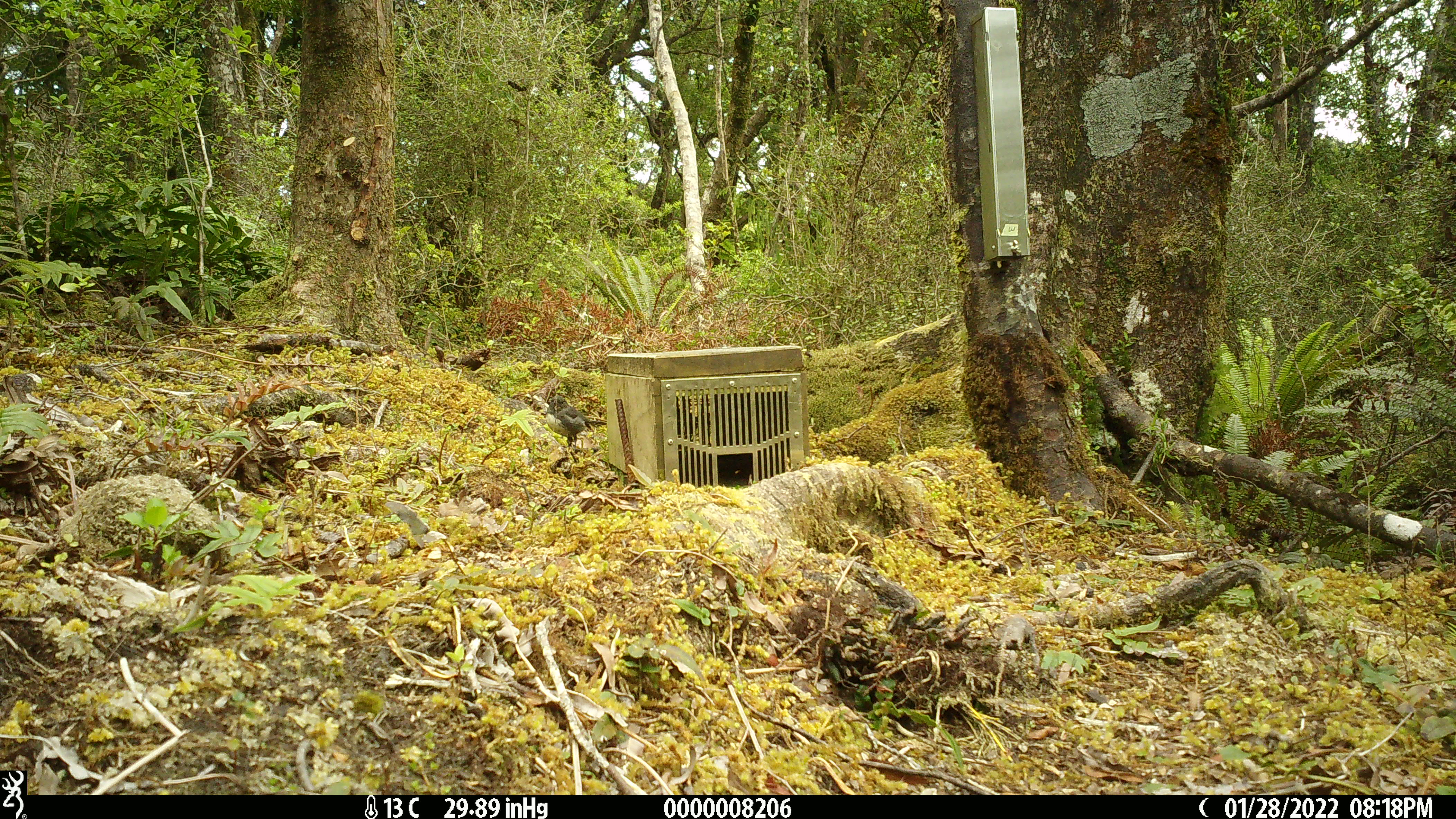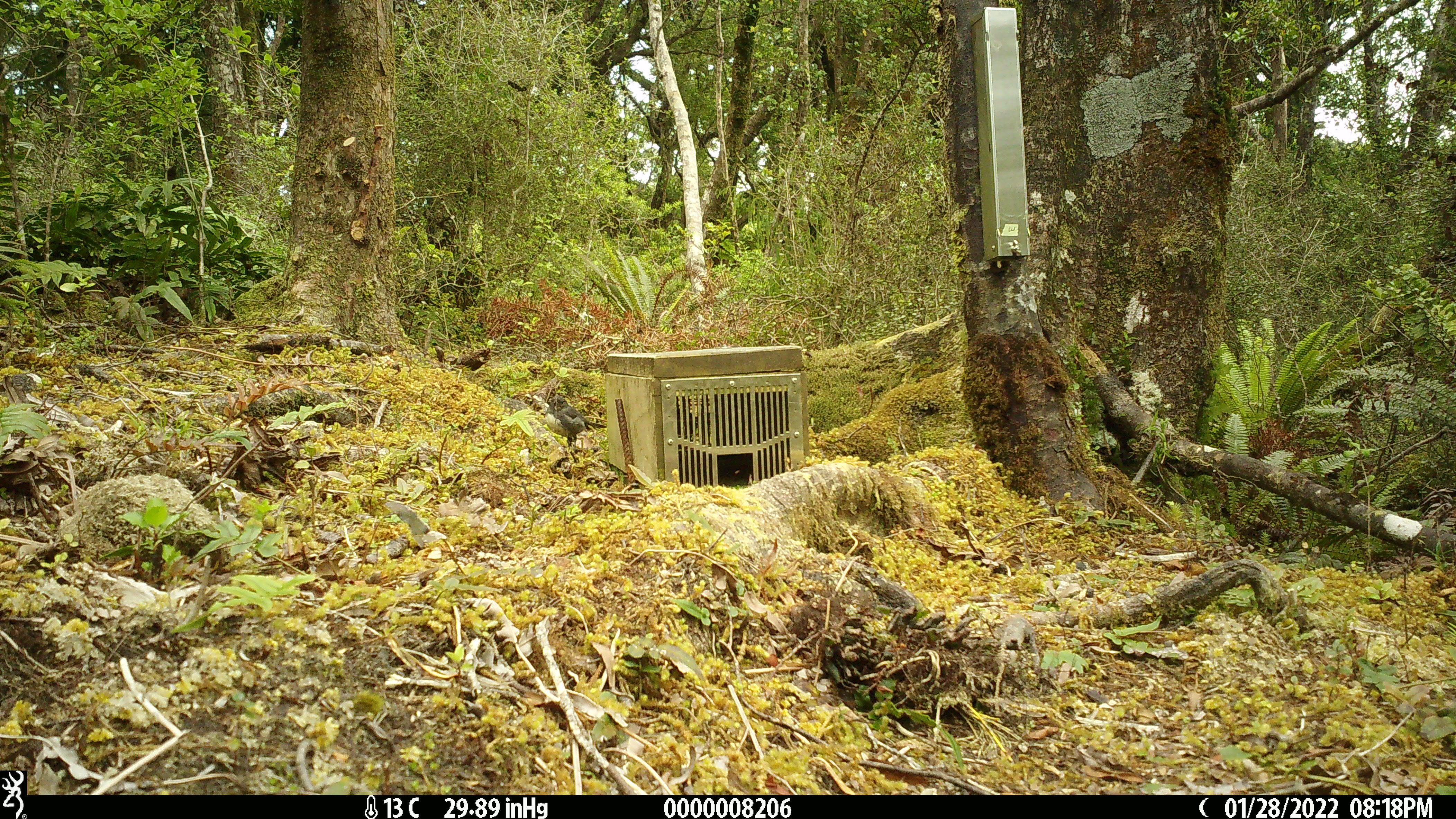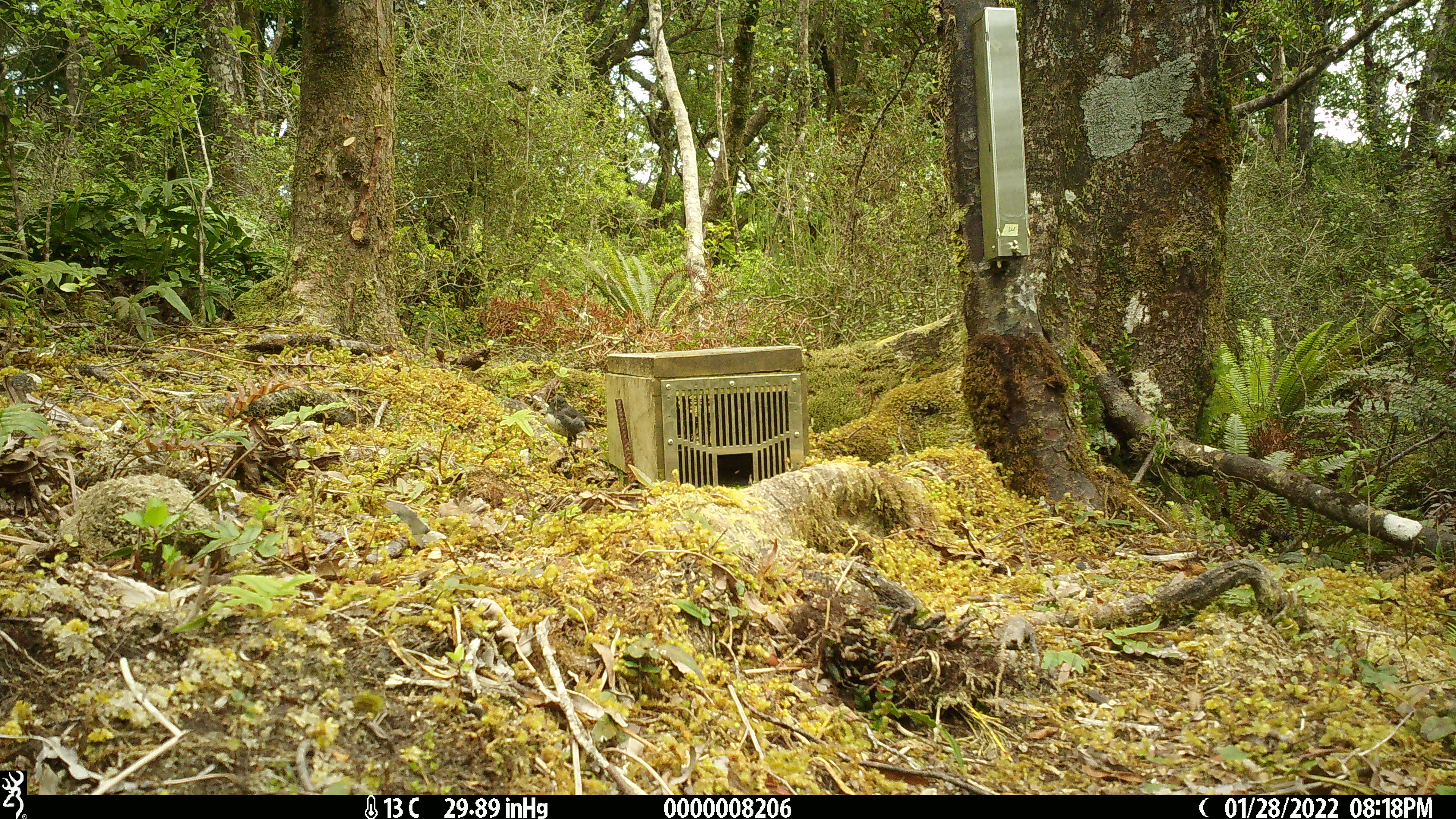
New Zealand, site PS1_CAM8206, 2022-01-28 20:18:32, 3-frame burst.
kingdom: Animalia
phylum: Chordata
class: Aves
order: Passeriformes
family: Petroicidae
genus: Petroica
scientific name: Petroica australis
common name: new zealand robin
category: robin